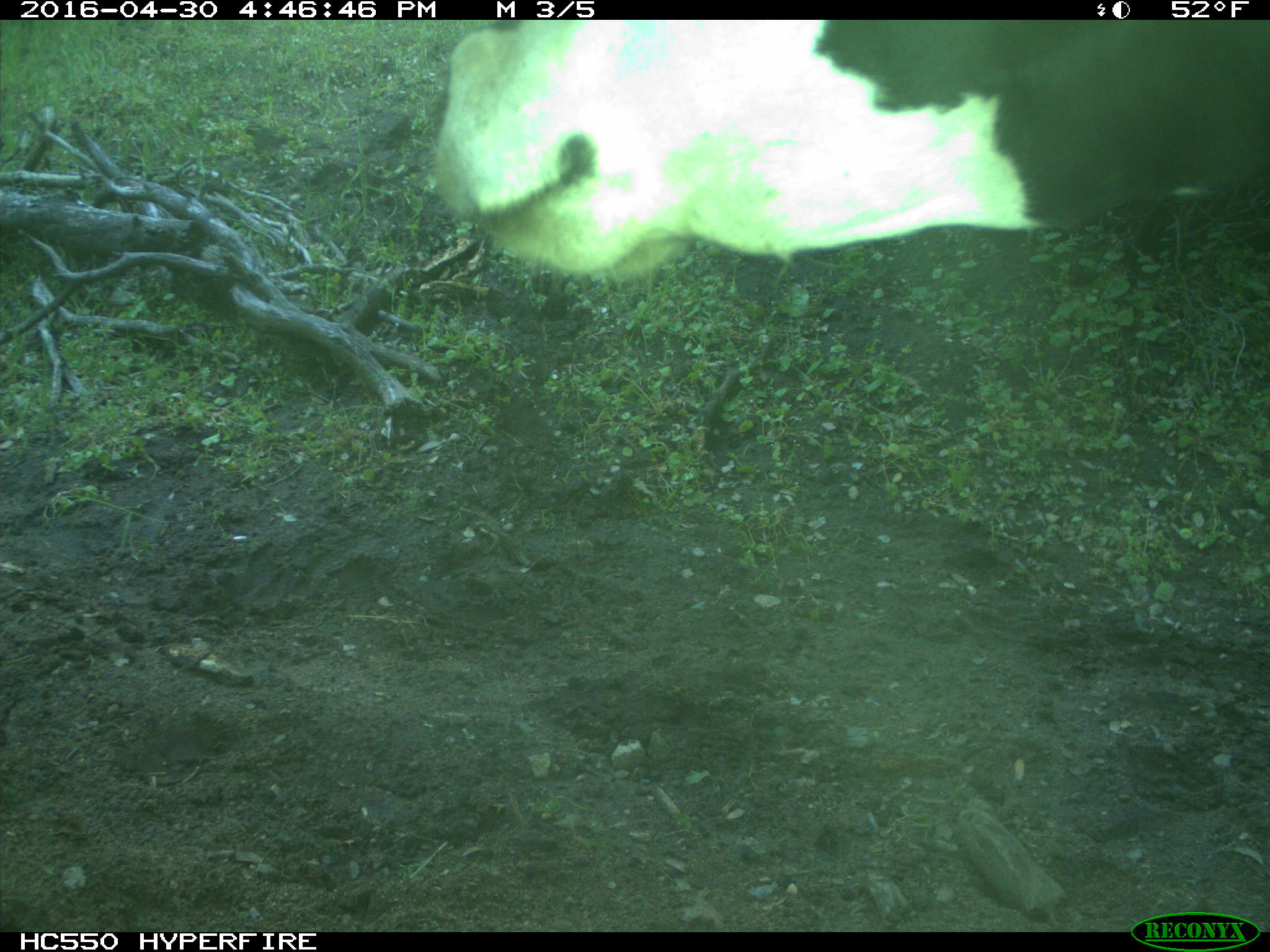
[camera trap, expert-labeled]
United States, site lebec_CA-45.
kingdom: Animalia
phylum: Chordata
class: Mammalia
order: Artiodactyla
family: Bovidae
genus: Bos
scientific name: Bos taurus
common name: domestic cow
Bos taurus (domestic cow).